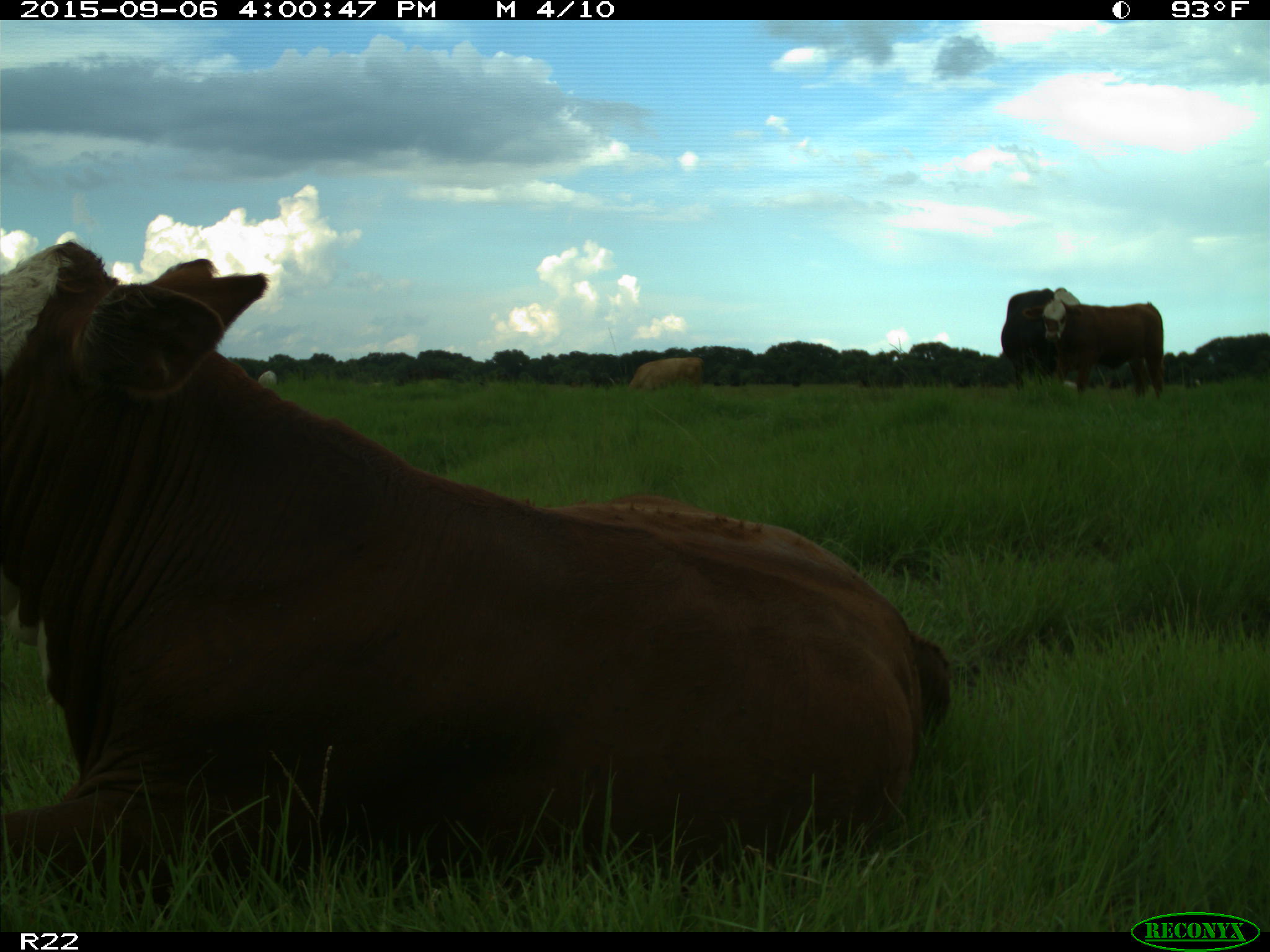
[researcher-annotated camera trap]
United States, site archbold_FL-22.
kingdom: Animalia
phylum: Chordata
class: Mammalia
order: Artiodactyla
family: Bovidae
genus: Bos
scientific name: Bos taurus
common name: domestic cow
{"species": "Bos taurus (domestic cow)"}